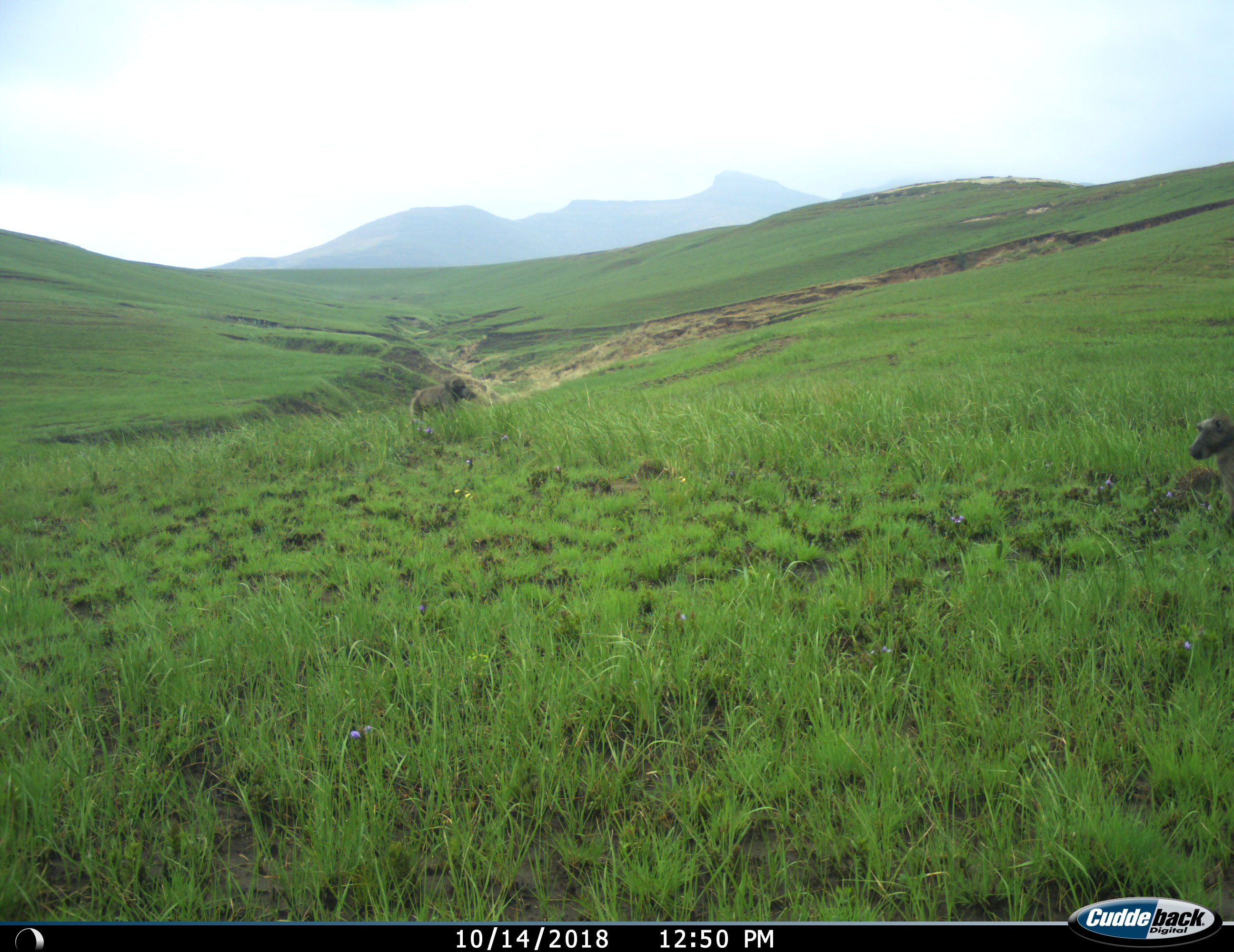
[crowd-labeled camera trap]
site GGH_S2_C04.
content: unidentified animal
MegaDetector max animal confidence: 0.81